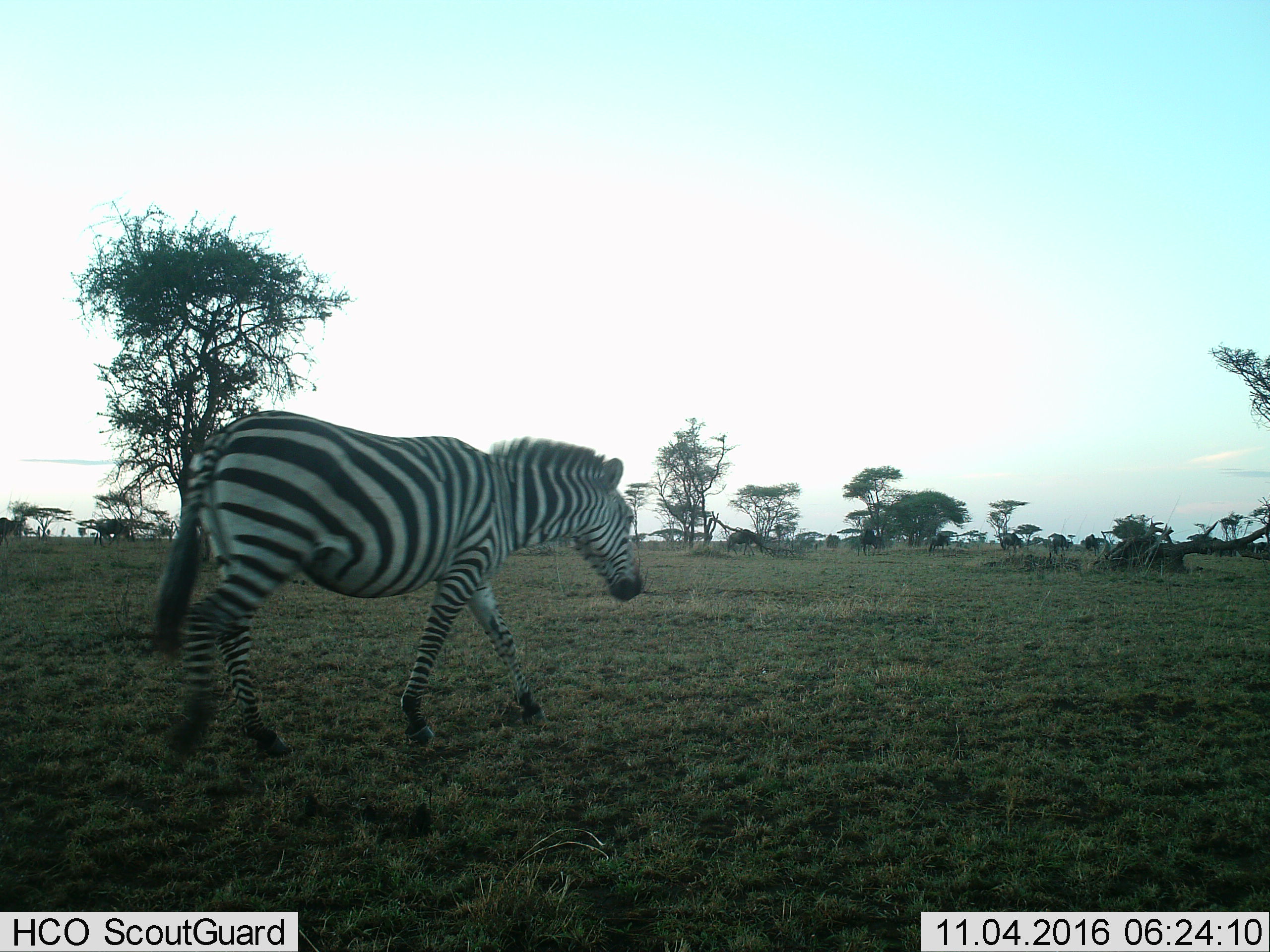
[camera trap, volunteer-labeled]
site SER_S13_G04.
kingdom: Animalia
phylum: Chordata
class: Mammalia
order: Perissodactyla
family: Equidae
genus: Equus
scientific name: Equus quagga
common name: plains zebra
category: zebraplains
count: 1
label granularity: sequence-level